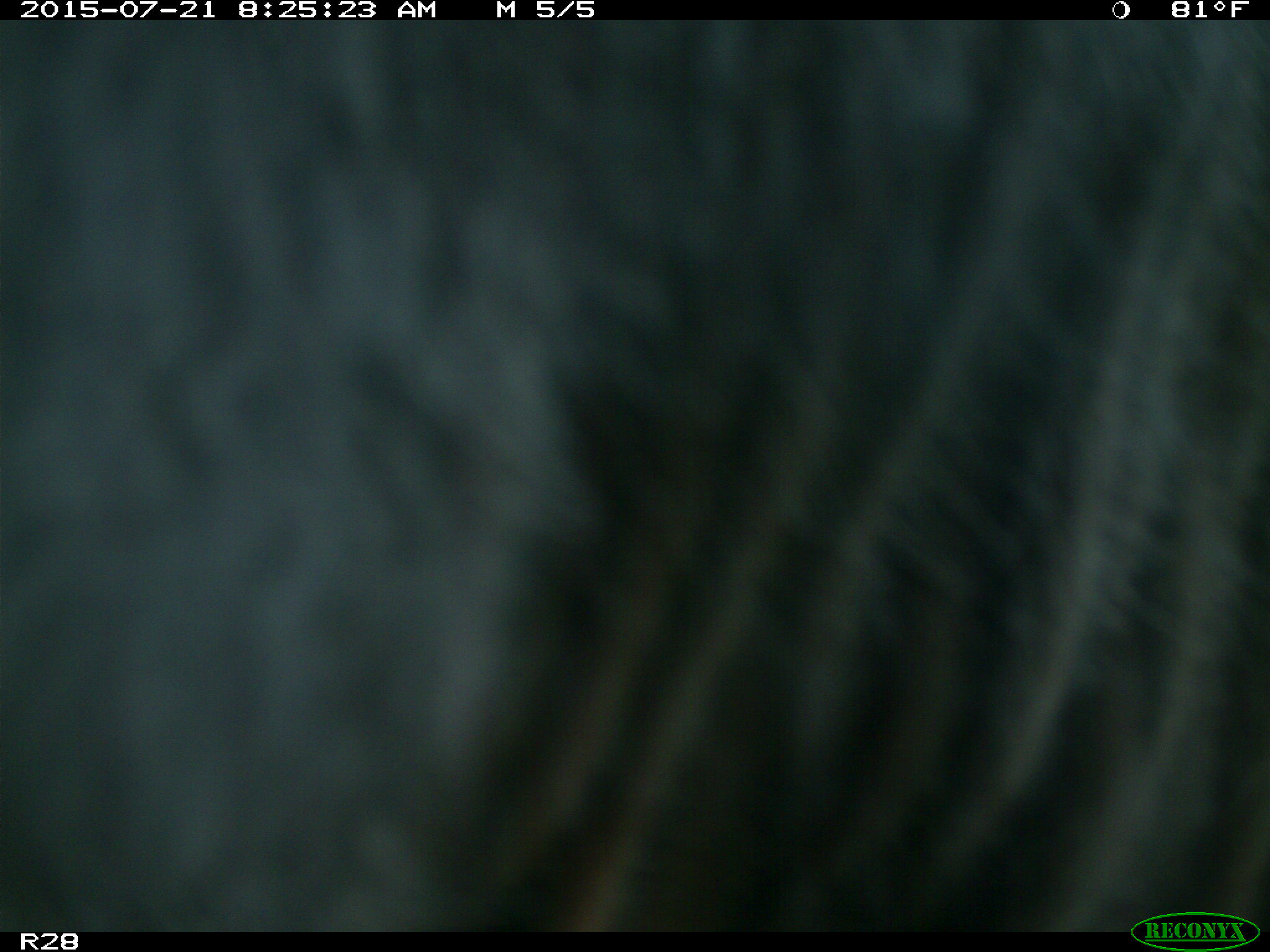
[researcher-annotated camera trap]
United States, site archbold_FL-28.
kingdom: Animalia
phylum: Chordata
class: Mammalia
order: Artiodactyla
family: Bovidae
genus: Bos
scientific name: Bos taurus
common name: domestic cow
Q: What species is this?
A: Bos taurus (domestic cow).